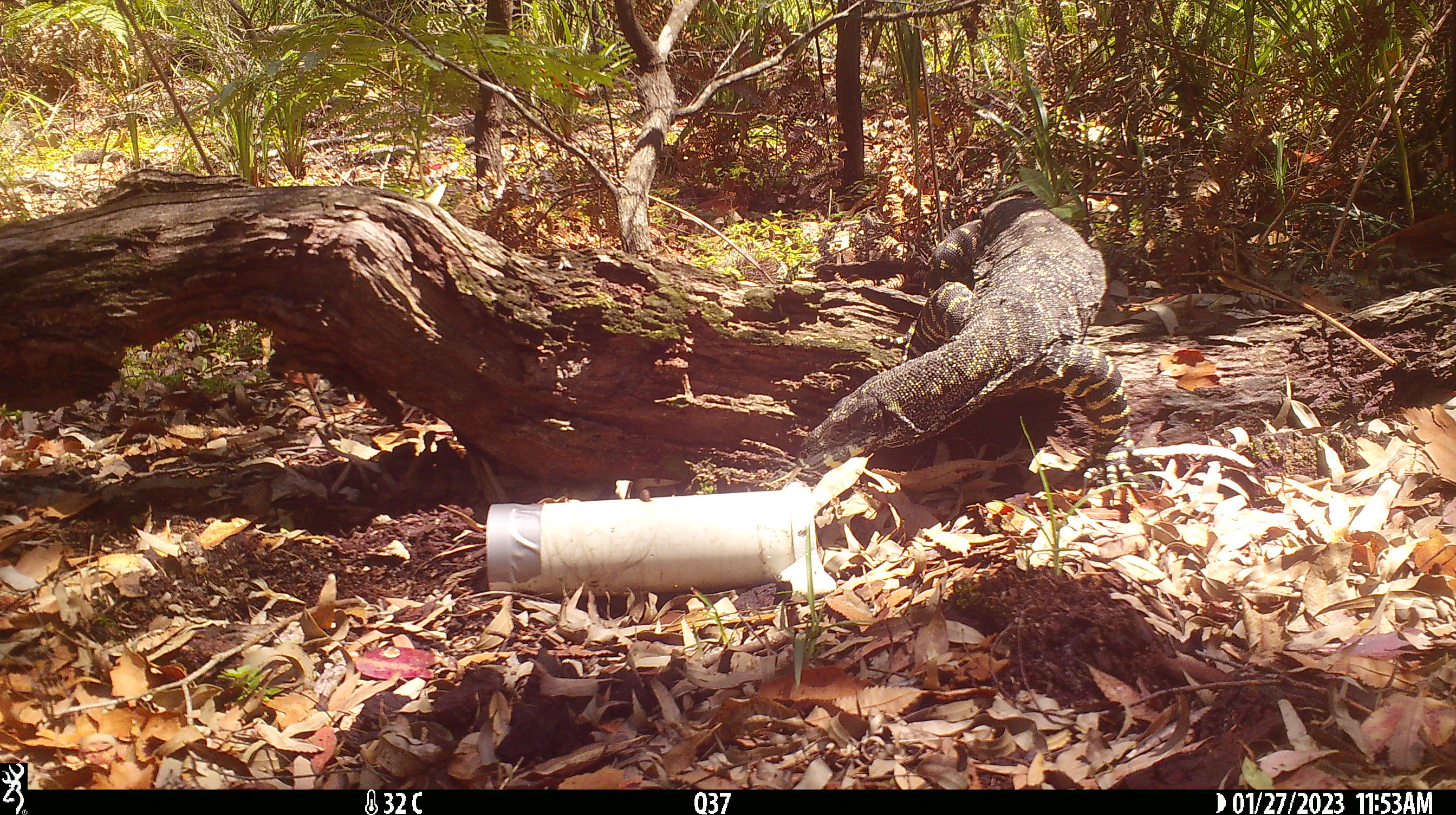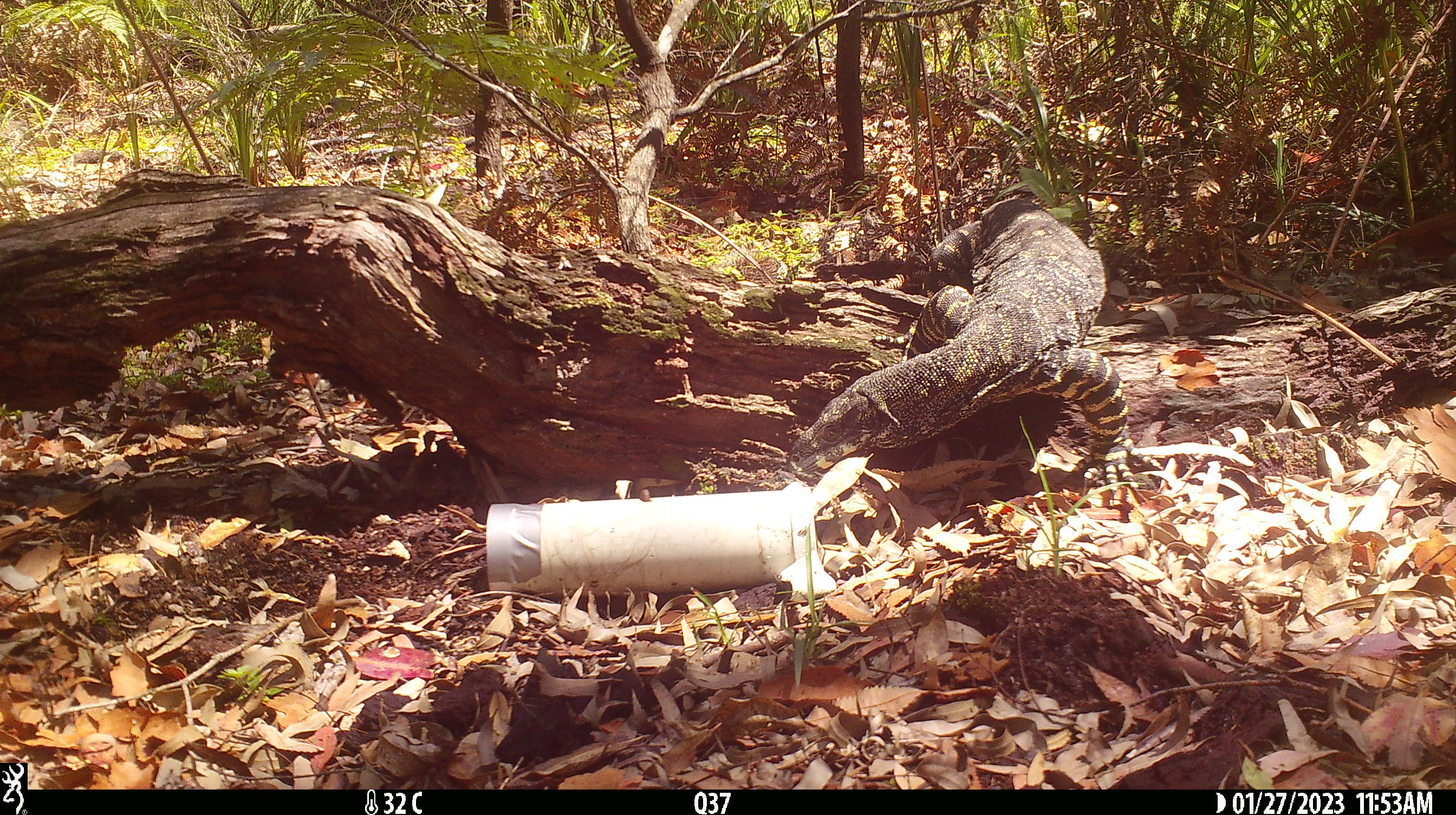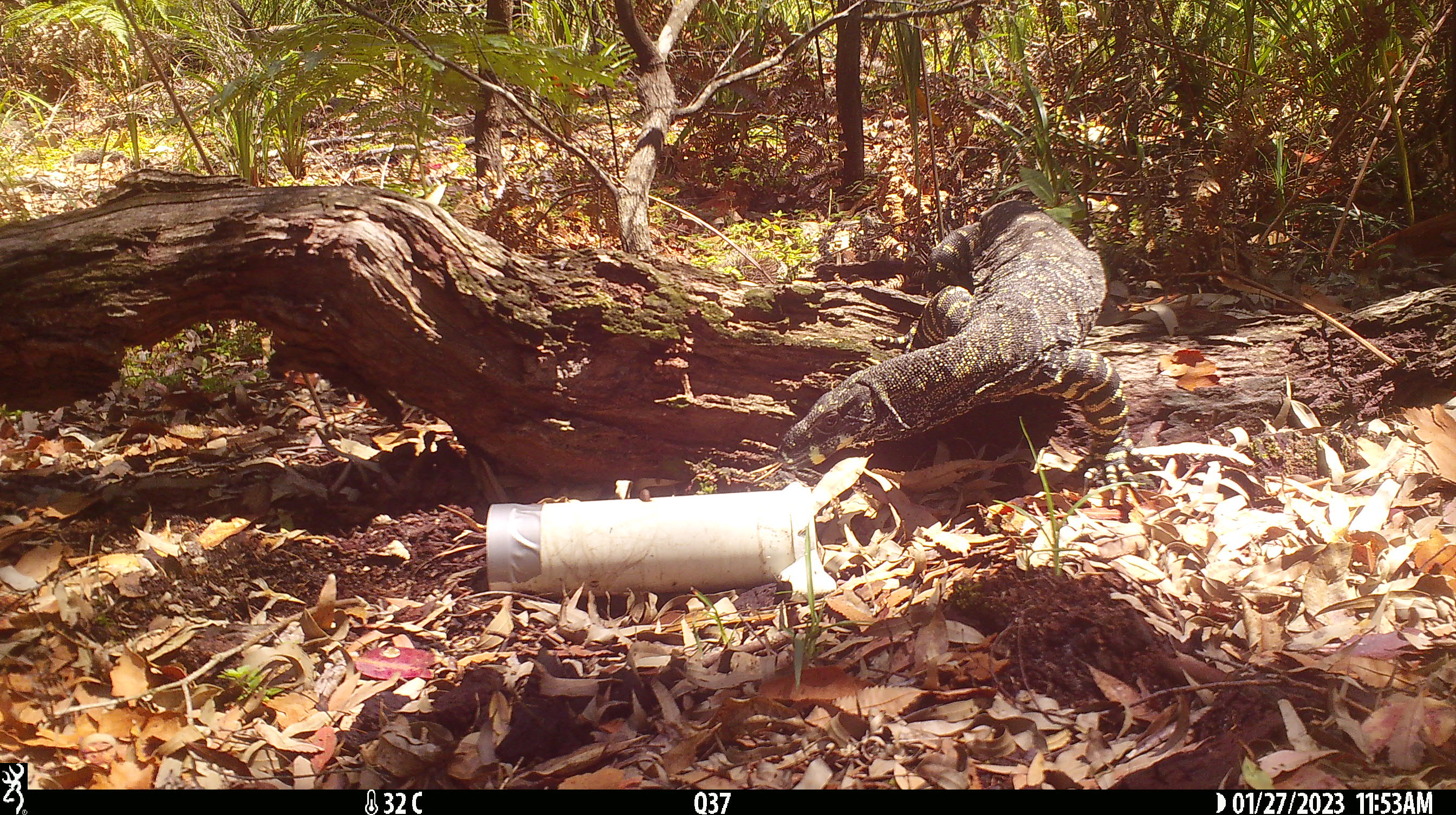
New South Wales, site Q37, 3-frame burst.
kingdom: Animalia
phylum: Chordata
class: Reptilia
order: Squamata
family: Varanidae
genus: Varanus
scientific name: Varanus varius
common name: lace monitor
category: goanna